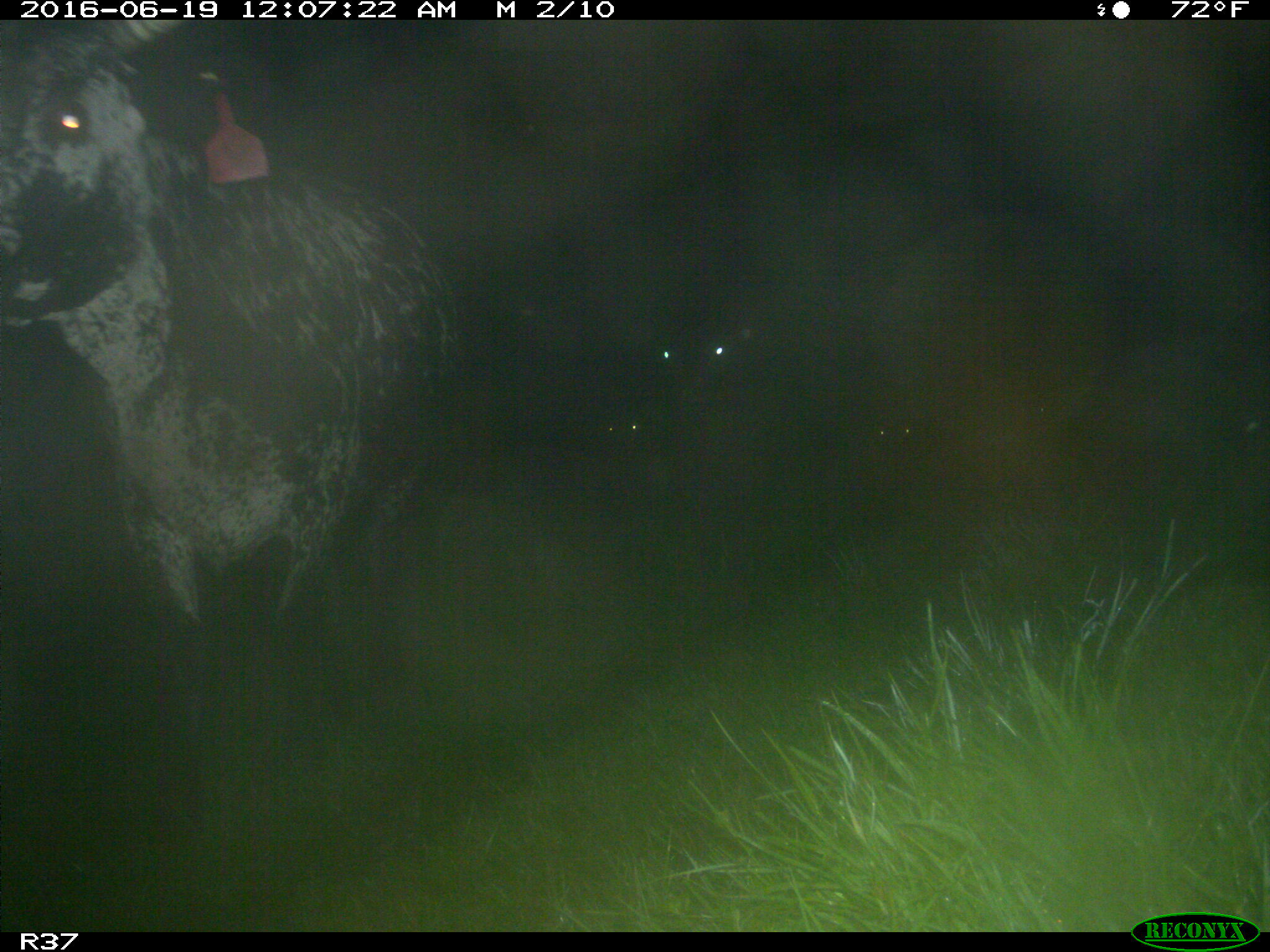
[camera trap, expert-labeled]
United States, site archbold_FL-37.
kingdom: Animalia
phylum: Chordata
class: Mammalia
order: Artiodactyla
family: Bovidae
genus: Bos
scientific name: Bos taurus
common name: domestic cow